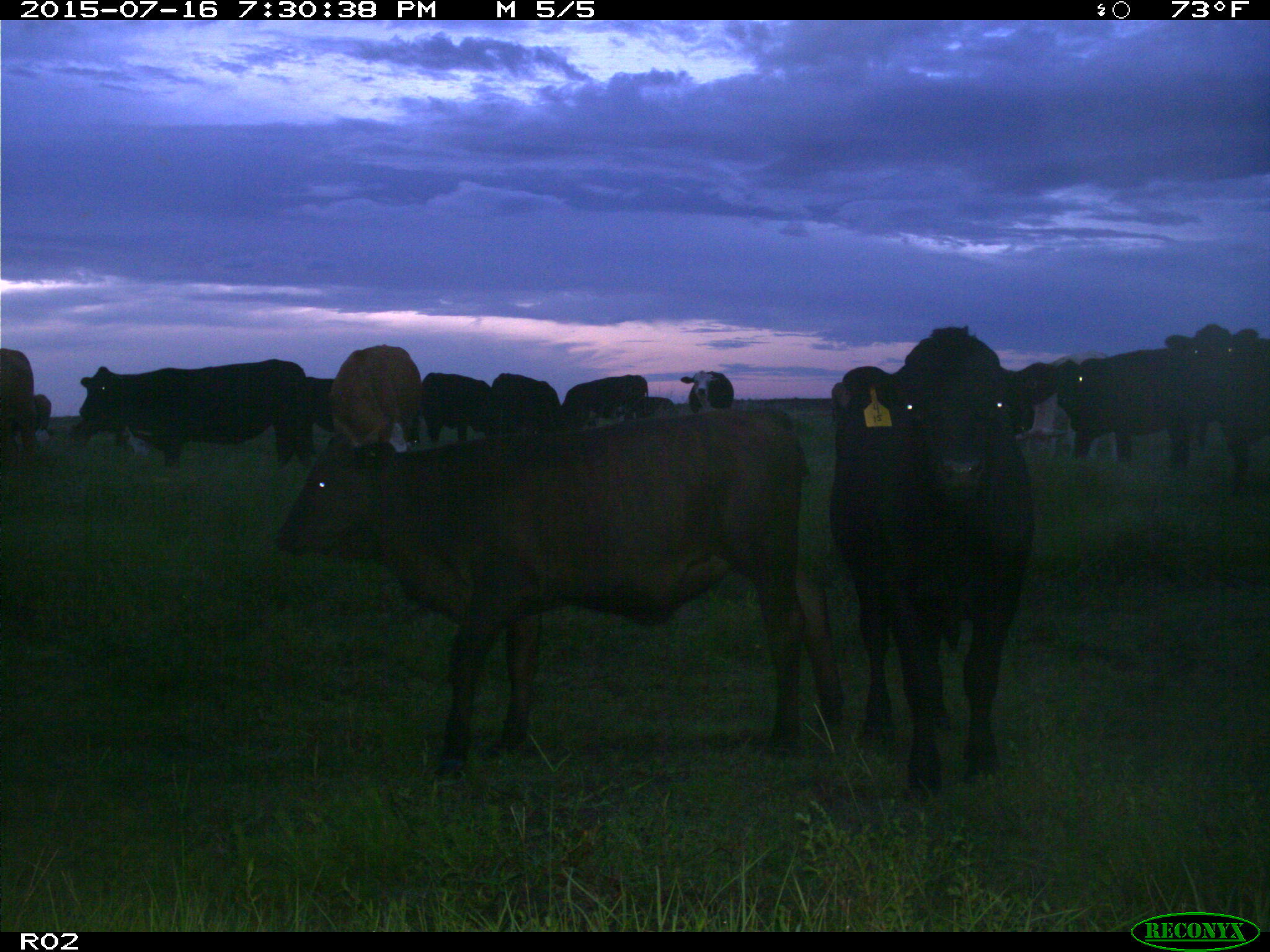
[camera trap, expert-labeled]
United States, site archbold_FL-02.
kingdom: Animalia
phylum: Chordata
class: Mammalia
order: Artiodactyla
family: Bovidae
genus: Bos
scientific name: Bos taurus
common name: domestic cow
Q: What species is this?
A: Bos taurus (domestic cow).